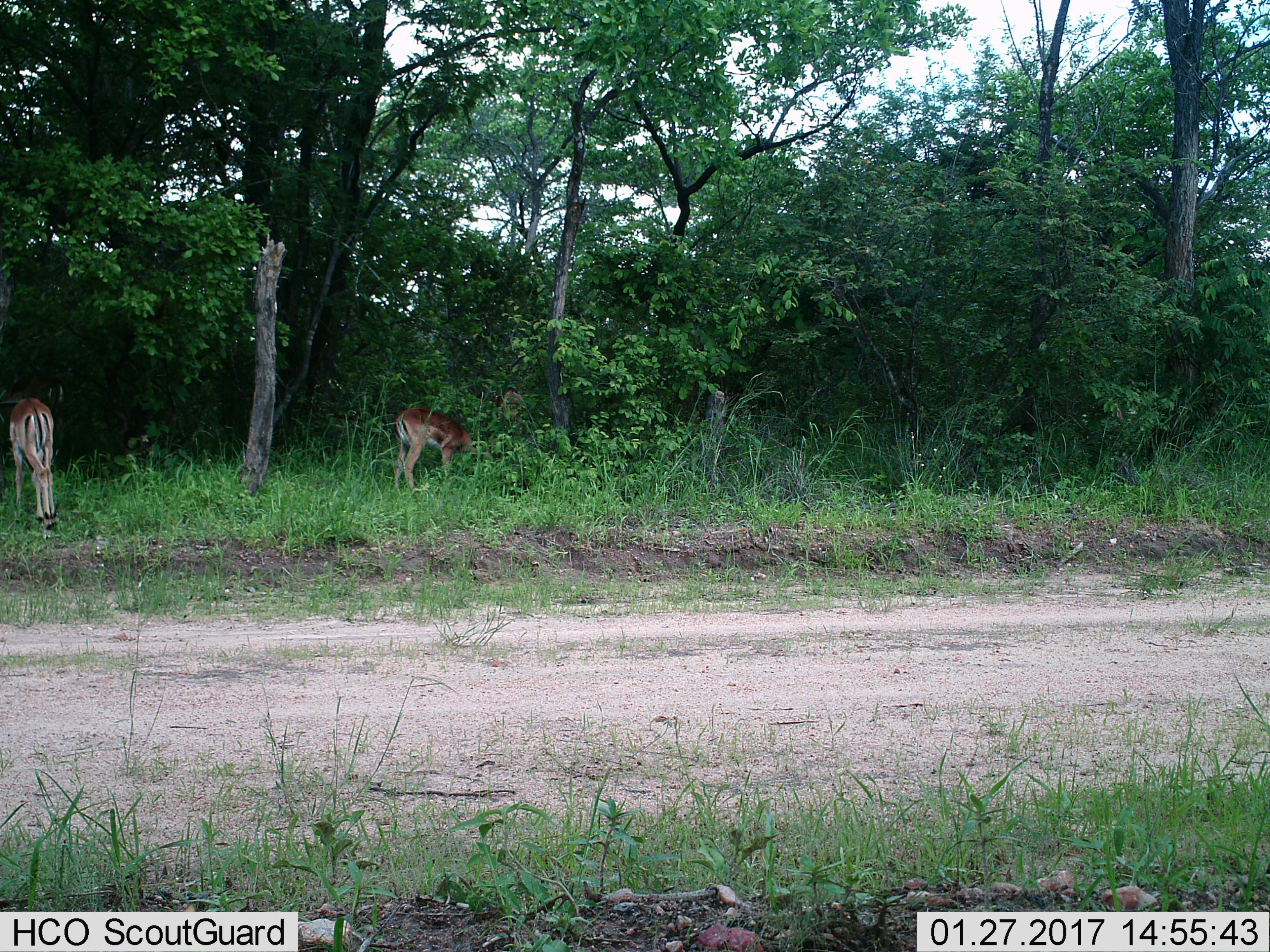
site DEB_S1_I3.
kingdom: Animalia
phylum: Chordata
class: Mammalia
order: Artiodactyla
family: Bovidae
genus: Aepyceros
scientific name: Aepyceros melampus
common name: impala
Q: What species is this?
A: Impala (Aepyceros melampus).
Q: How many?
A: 2.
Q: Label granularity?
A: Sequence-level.